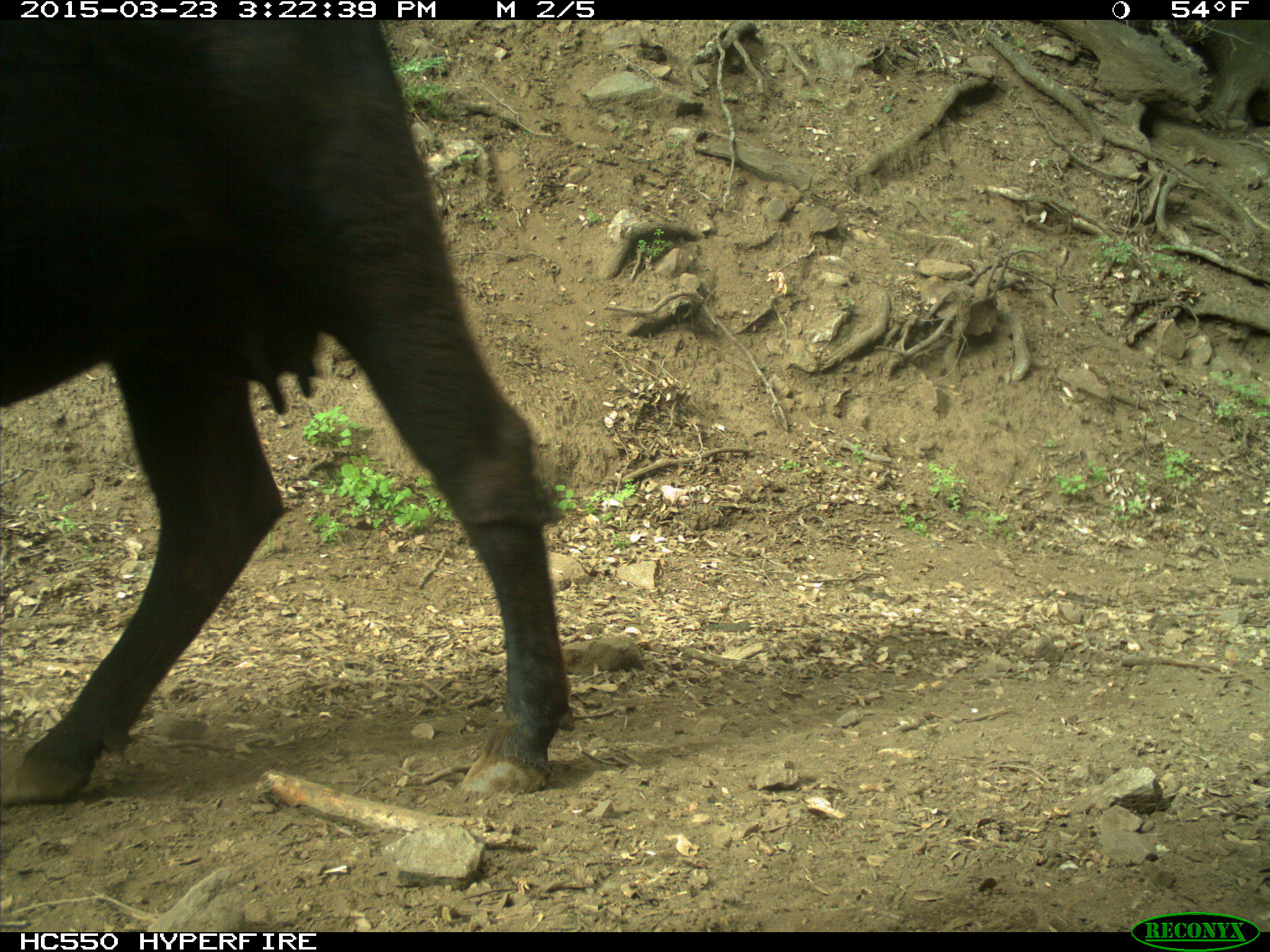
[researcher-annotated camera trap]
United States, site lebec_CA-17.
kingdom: Animalia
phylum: Chordata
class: Mammalia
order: Artiodactyla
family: Bovidae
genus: Bos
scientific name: Bos taurus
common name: domestic cow